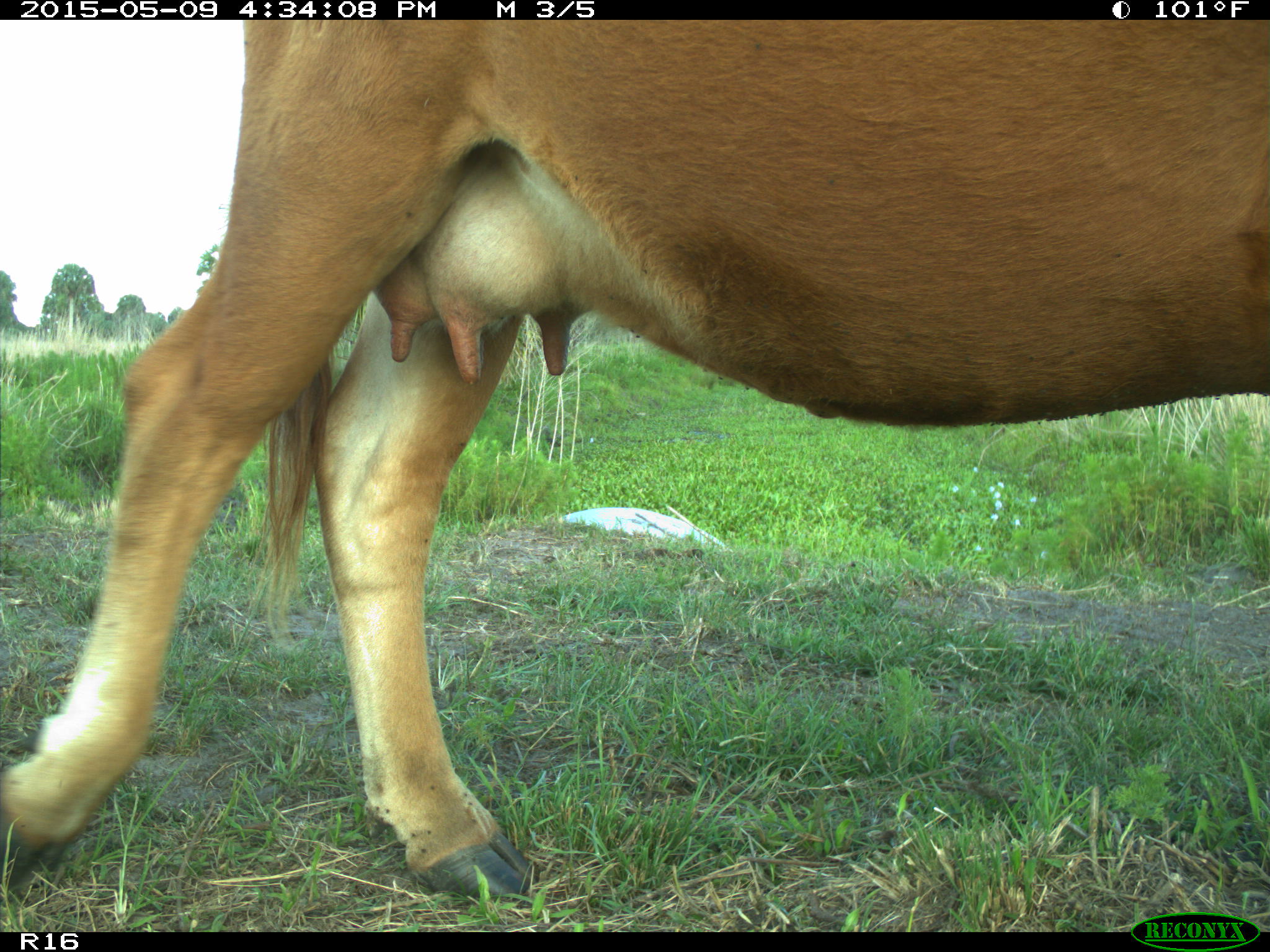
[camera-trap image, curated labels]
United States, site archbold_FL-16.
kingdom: Animalia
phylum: Chordata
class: Mammalia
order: Artiodactyla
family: Bovidae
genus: Bos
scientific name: Bos taurus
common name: domestic cow